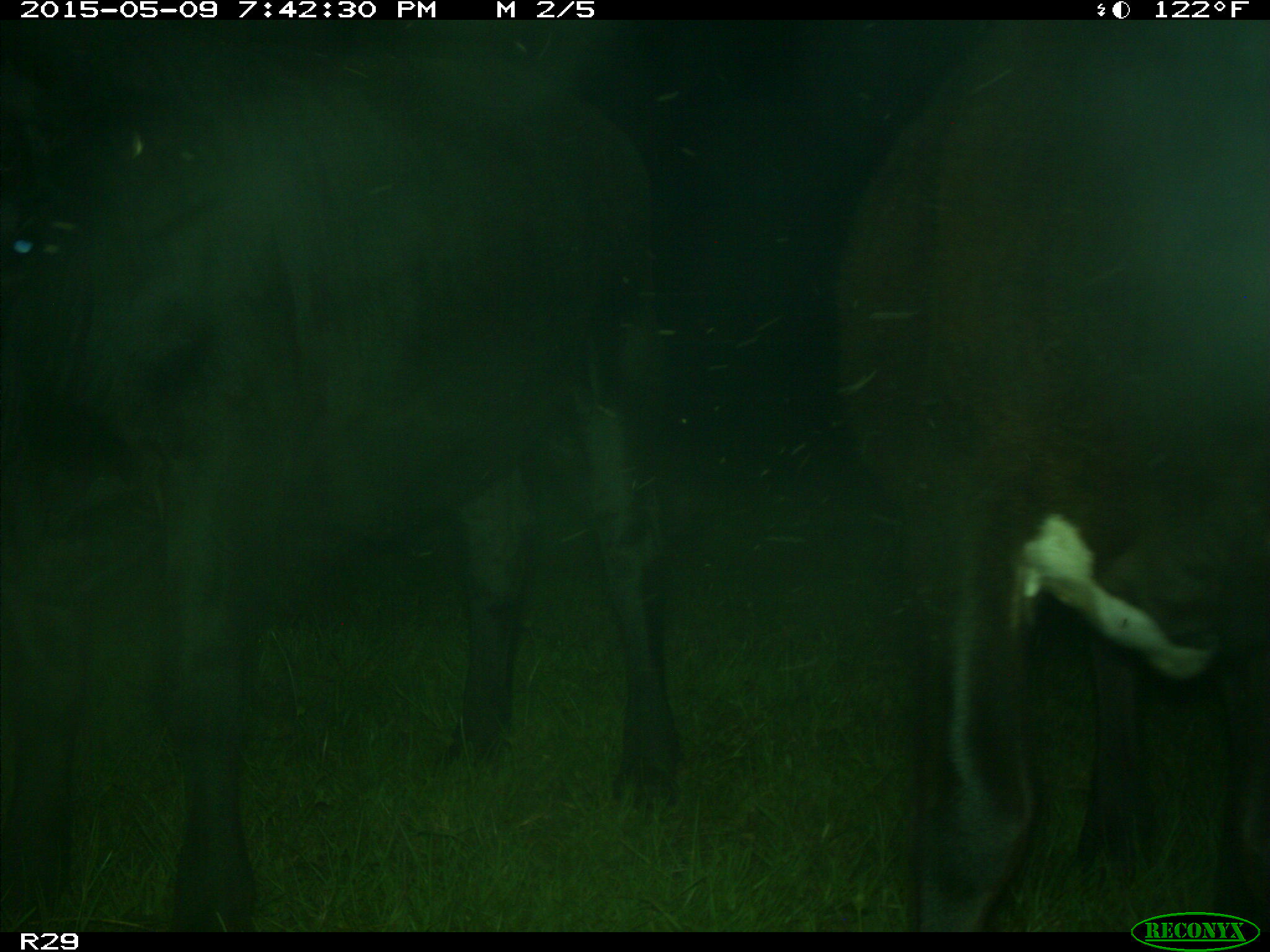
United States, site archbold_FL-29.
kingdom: Animalia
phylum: Chordata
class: Mammalia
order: Artiodactyla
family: Bovidae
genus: Bos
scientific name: Bos taurus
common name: domestic cow